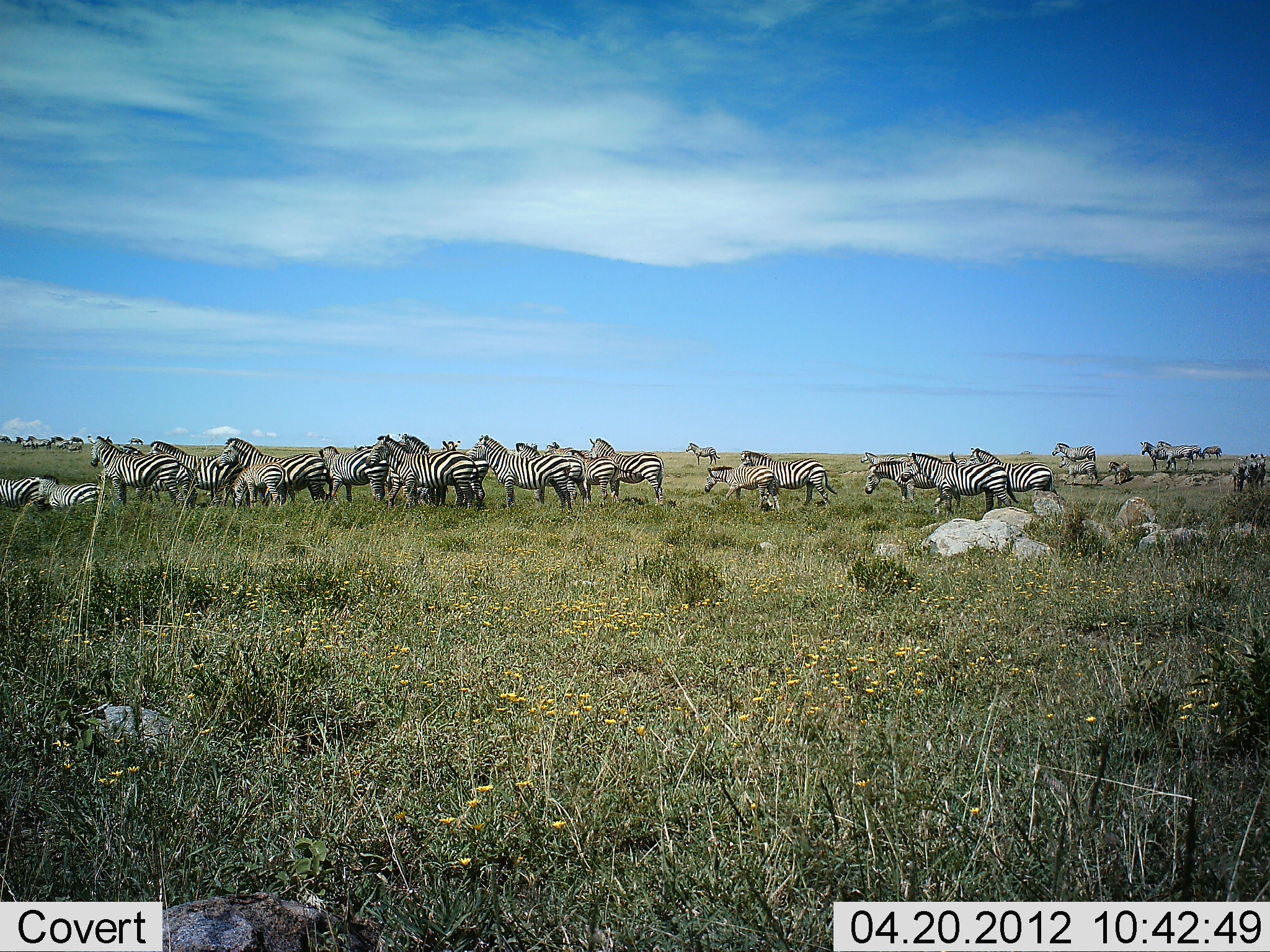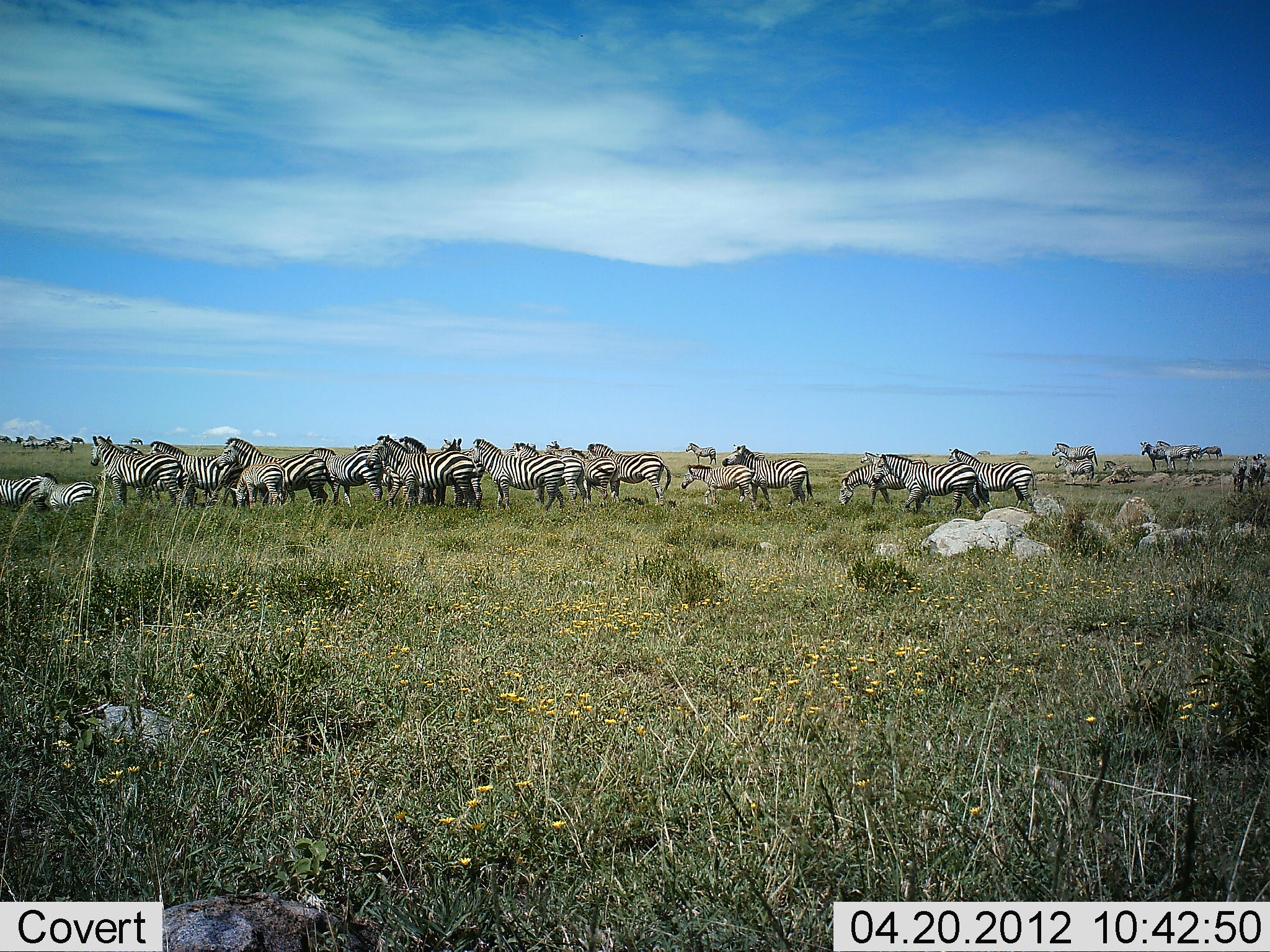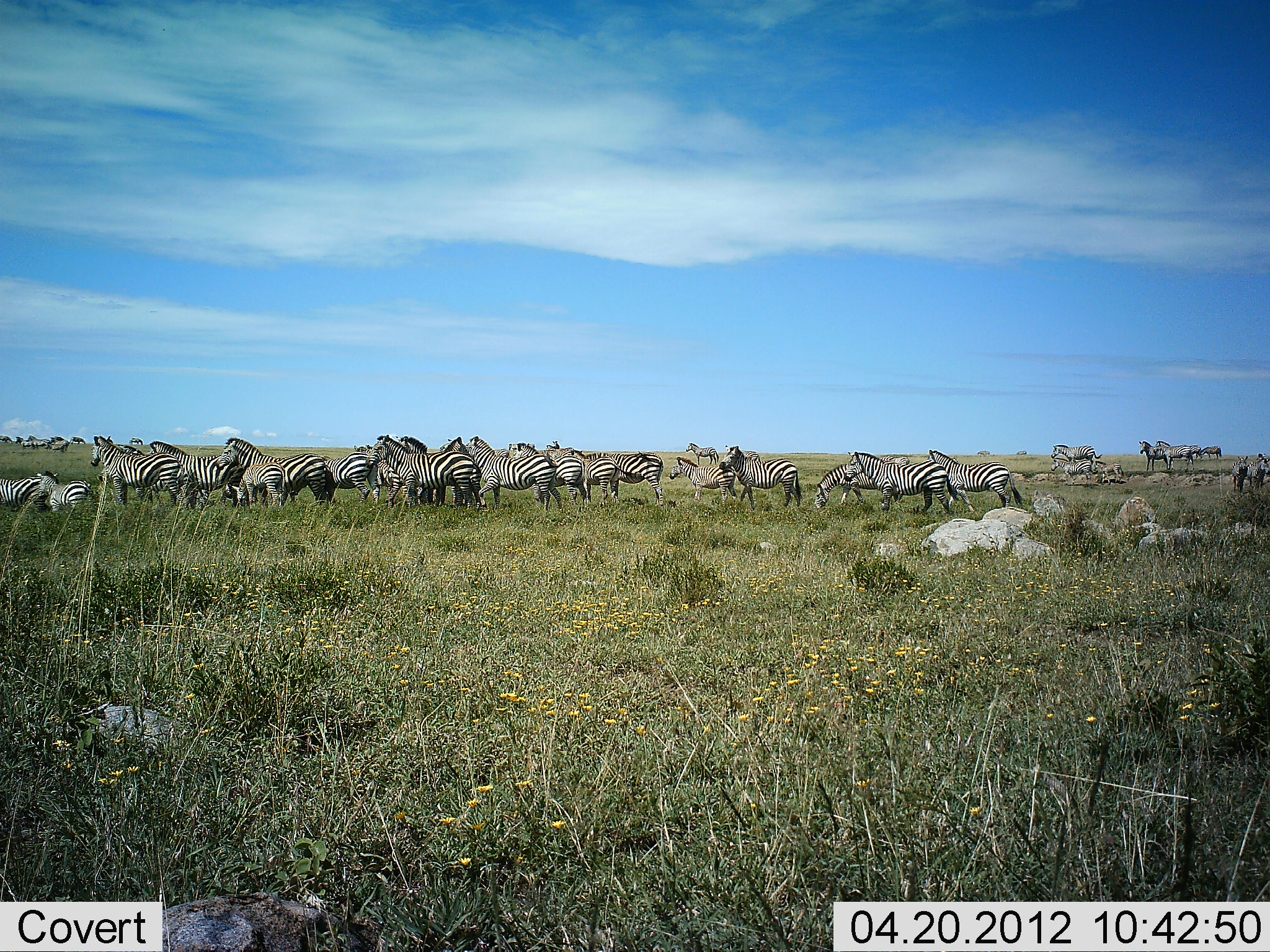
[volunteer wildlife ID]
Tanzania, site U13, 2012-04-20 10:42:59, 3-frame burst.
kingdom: Animalia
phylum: Chordata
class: Mammalia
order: Perissodactyla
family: Equidae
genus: Equus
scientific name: Equus quagga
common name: plains zebra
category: zebra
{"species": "zebra (plains zebra) (Equus quagga)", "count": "11-50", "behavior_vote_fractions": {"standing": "66%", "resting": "11%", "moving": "80%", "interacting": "6%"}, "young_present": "14%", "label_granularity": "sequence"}